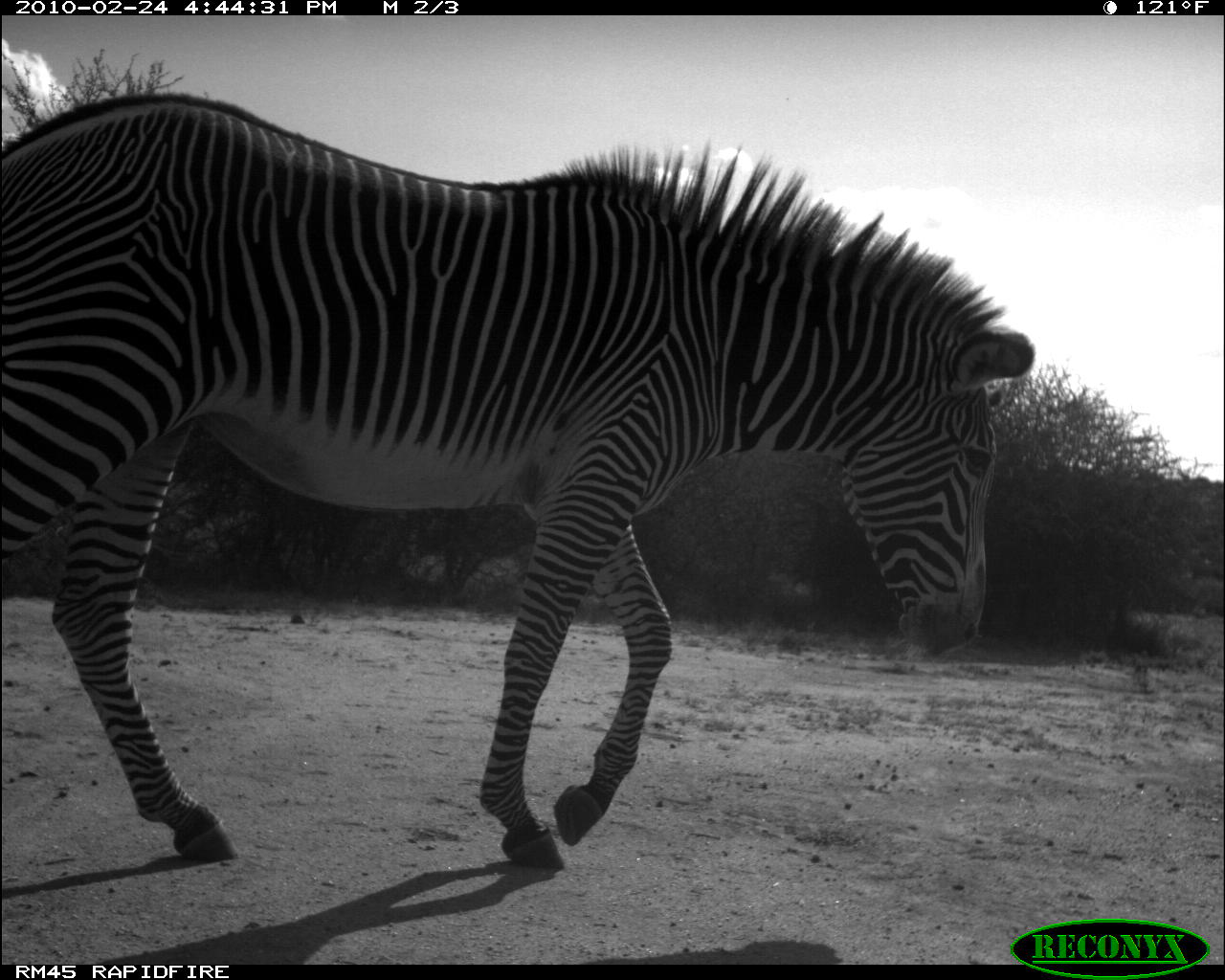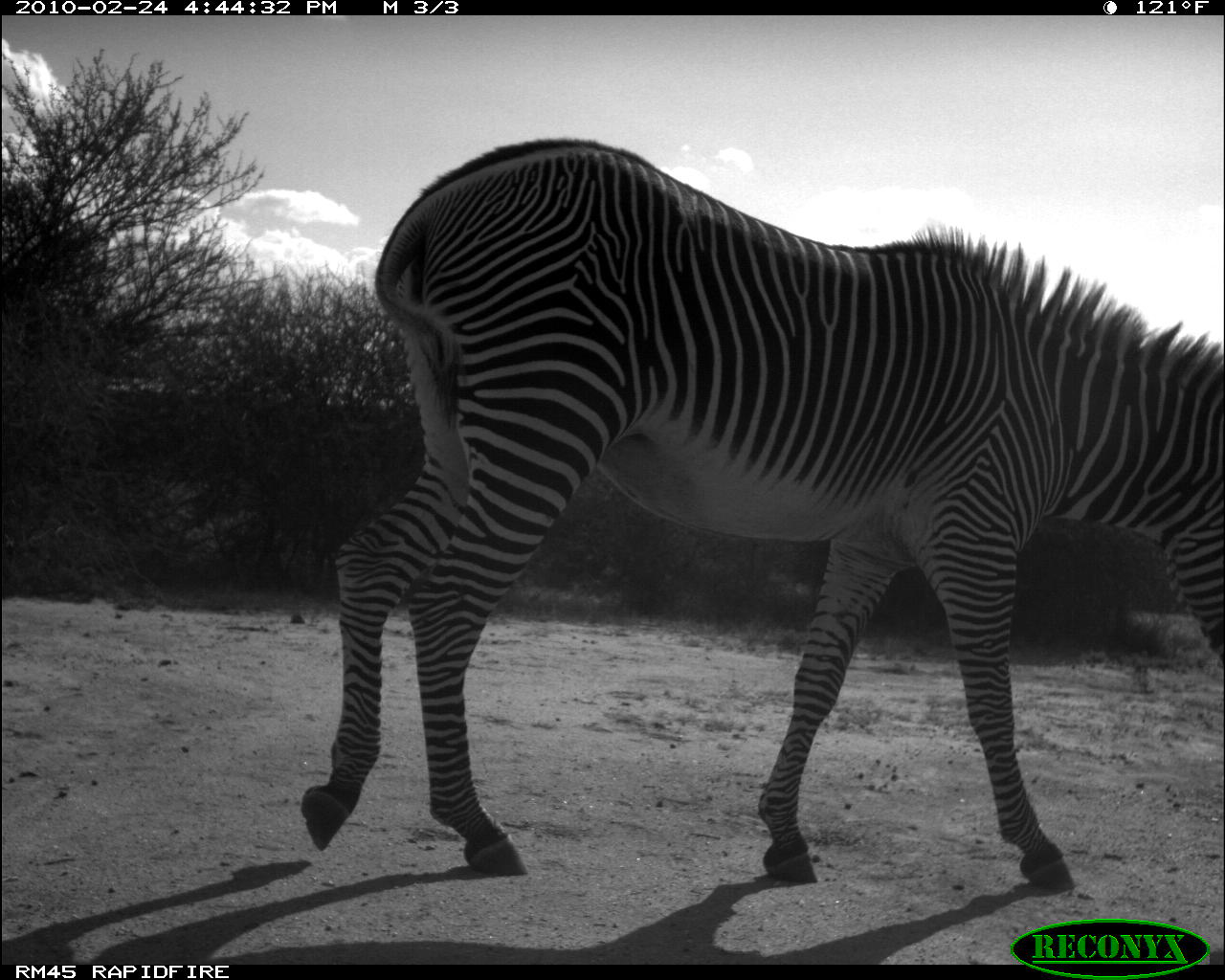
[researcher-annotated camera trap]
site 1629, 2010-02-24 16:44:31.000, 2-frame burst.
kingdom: Animalia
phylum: Chordata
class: Mammalia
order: Perissodactyla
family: Equidae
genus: Equus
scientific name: Equus grevyi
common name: grévy's zebra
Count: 1.